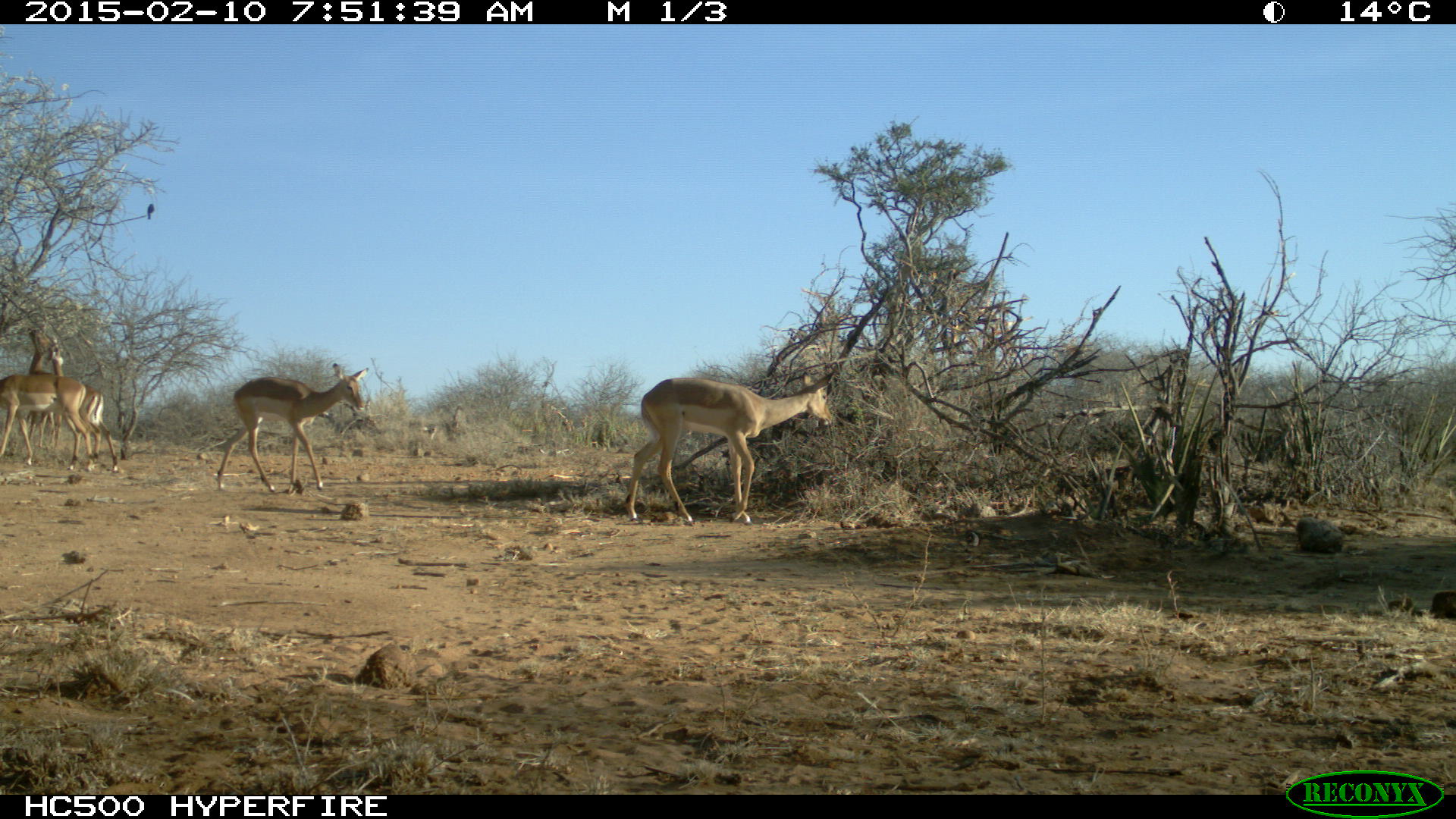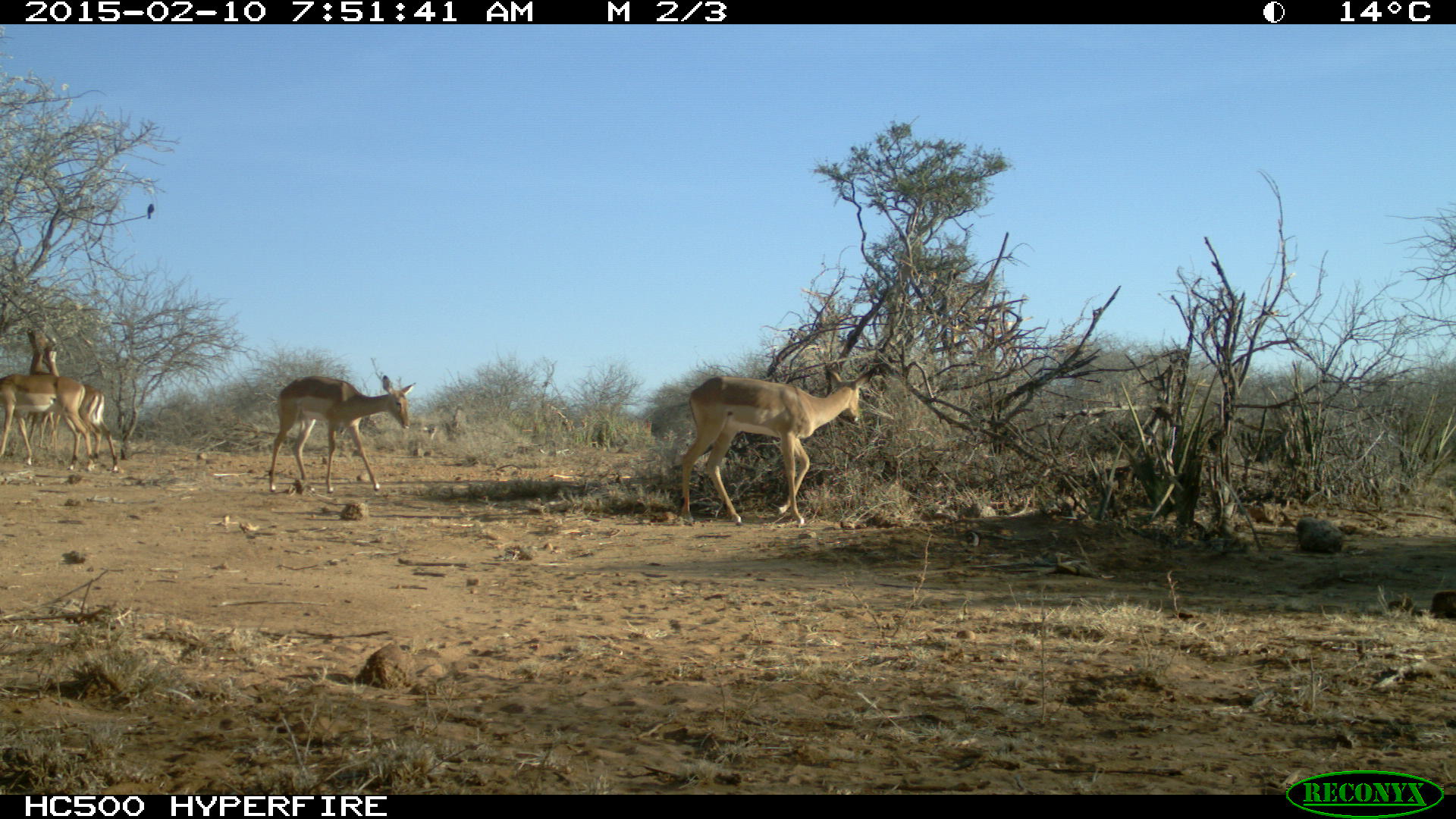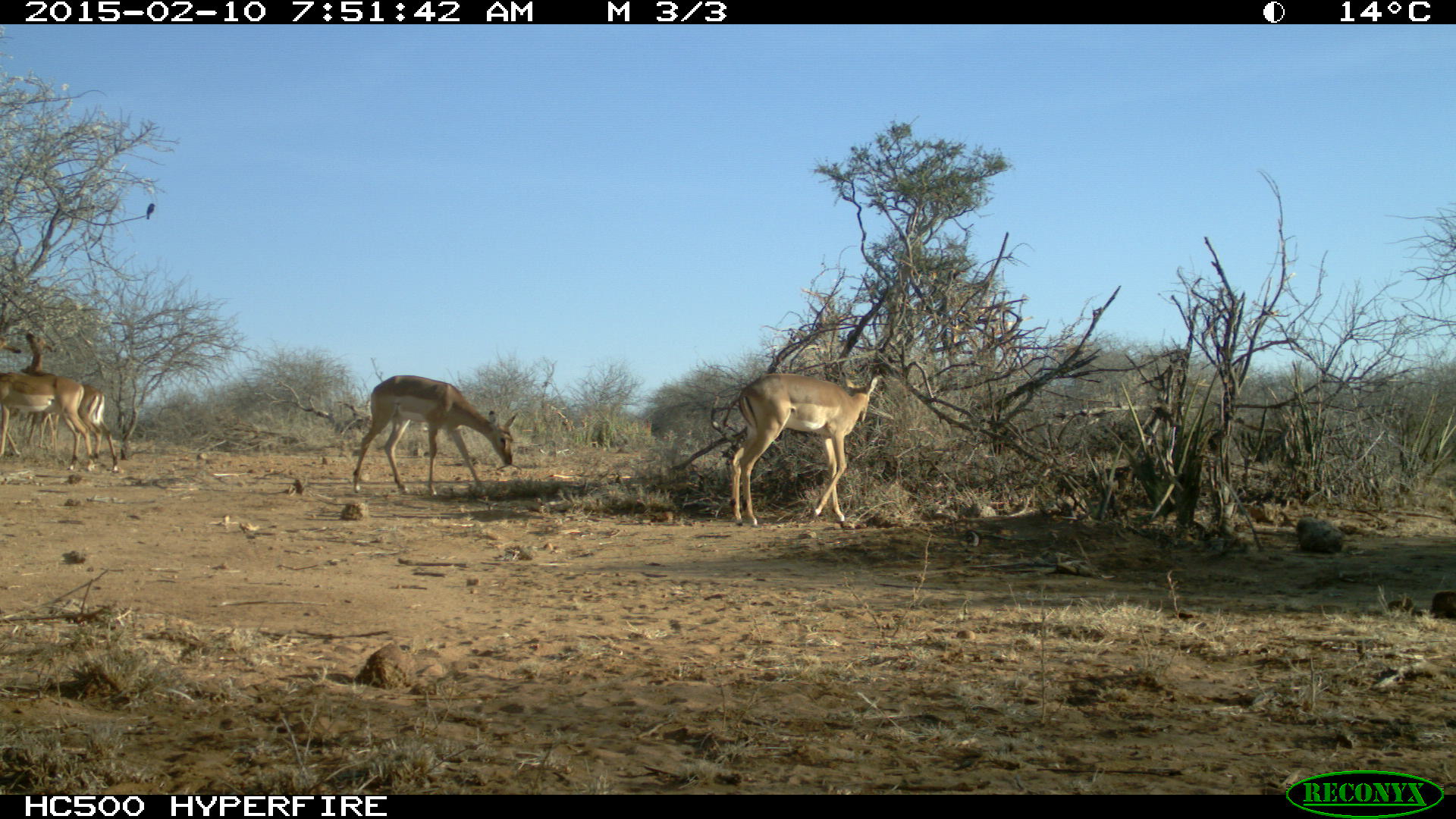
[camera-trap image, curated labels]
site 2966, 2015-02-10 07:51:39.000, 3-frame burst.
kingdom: Animalia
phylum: Chordata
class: Mammalia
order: Artiodactyla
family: Bovidae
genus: Aepyceros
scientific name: Aepyceros melampus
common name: impala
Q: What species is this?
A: Aepyceros melampus (impala).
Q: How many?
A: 6.